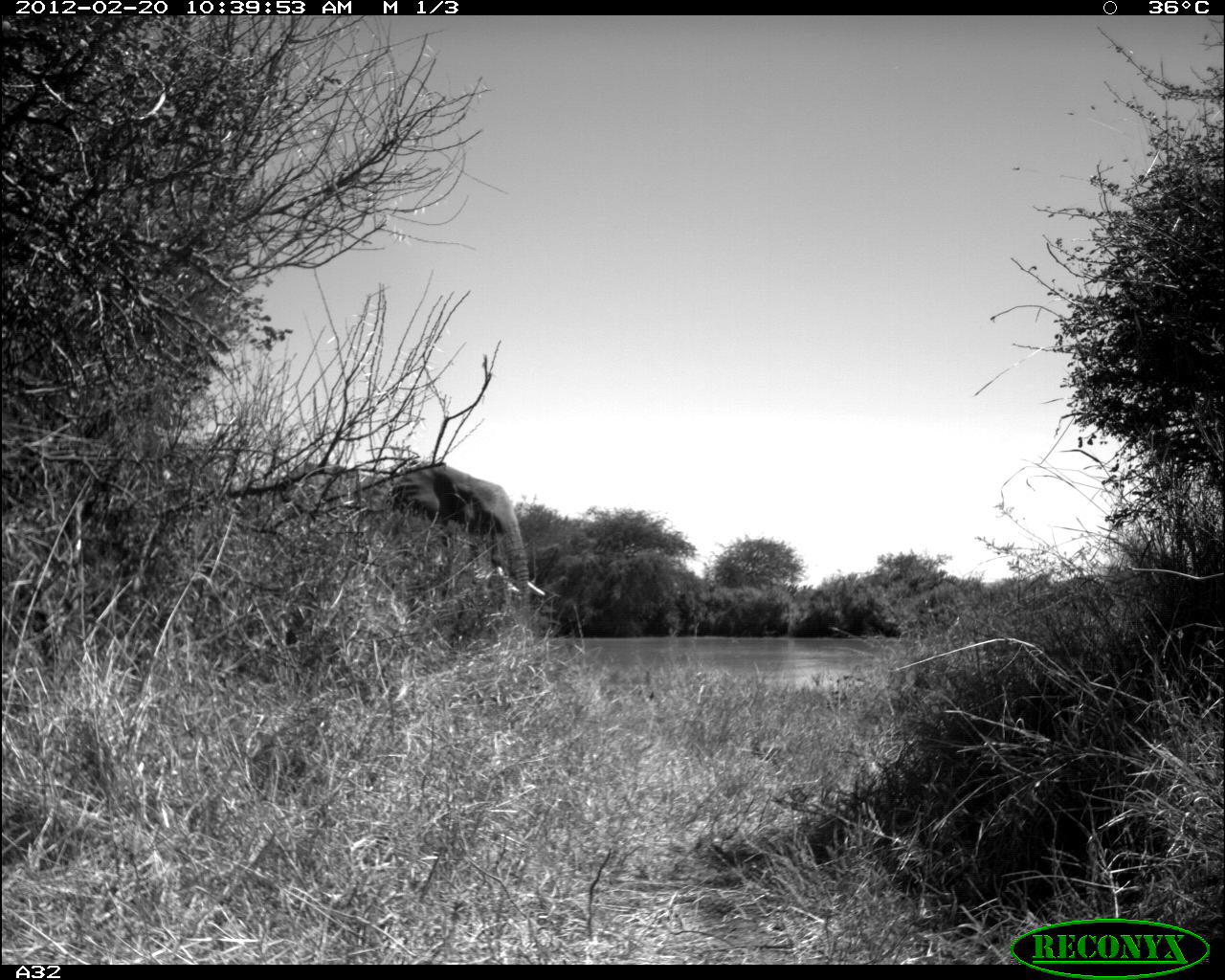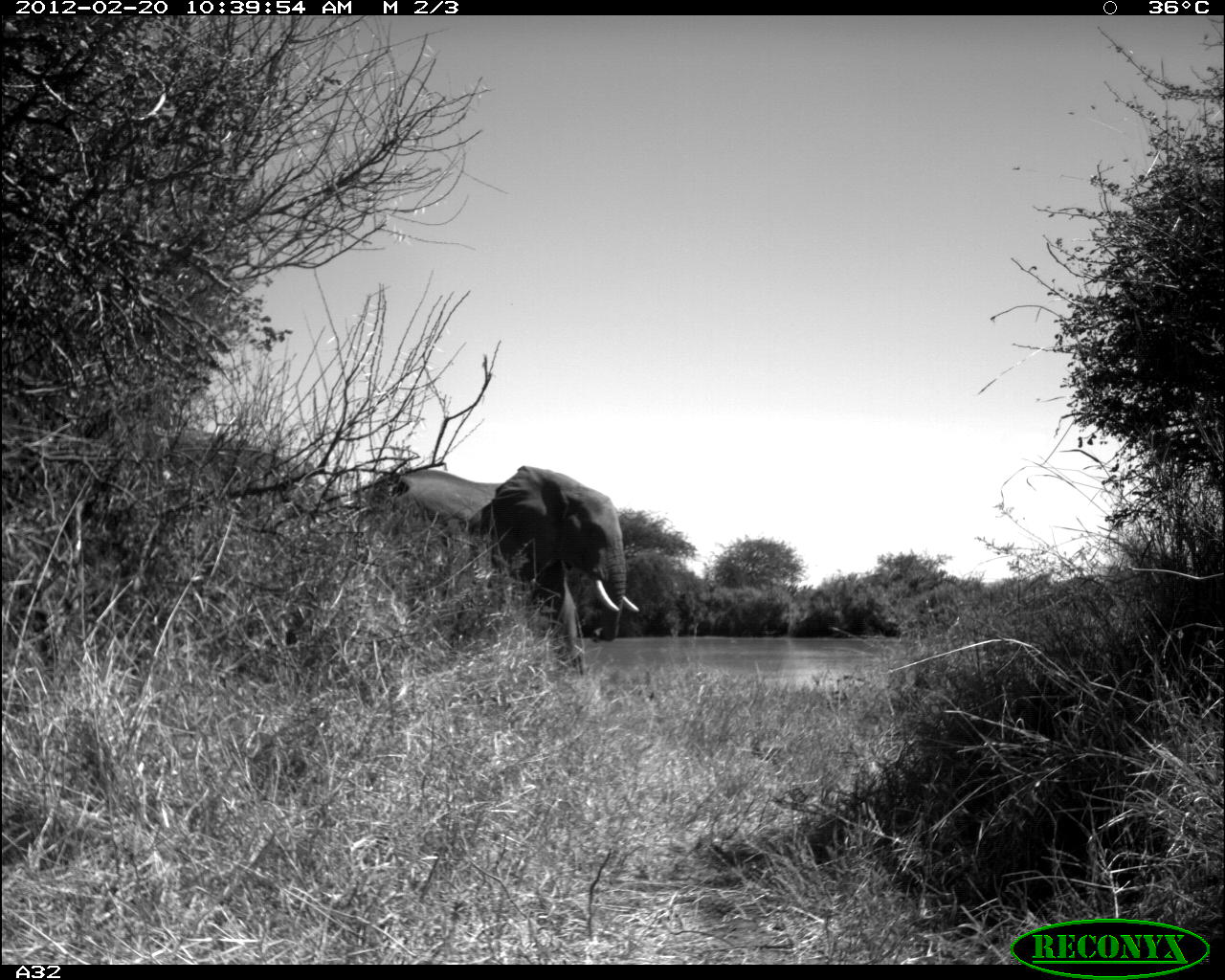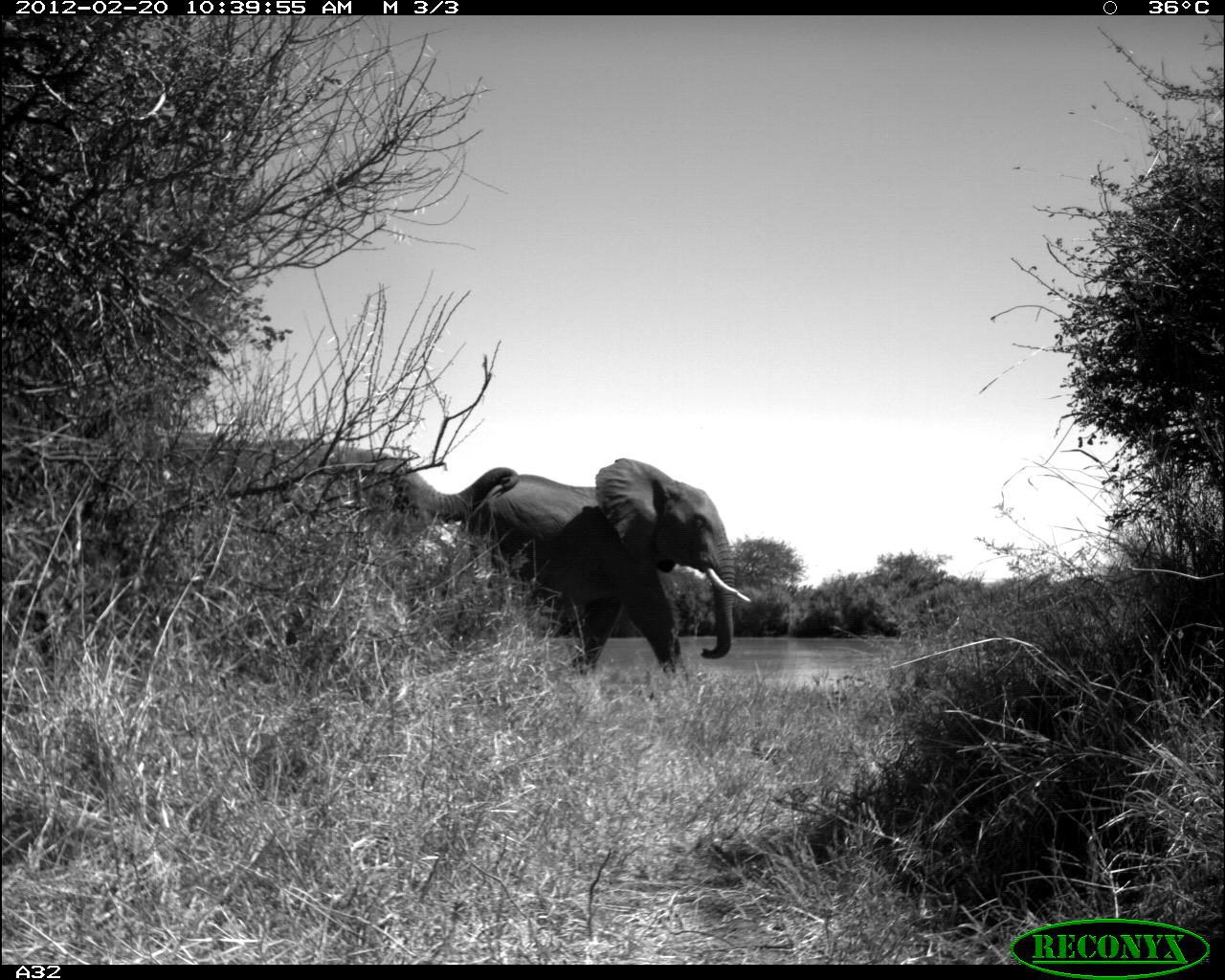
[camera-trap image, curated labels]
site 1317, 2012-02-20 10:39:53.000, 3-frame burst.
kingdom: Animalia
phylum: Chordata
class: Mammalia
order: Proboscidea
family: Elephantidae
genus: Loxodonta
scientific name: Loxodonta africana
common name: african bush elephant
Loxodonta africana (african bush elephant), count 1.